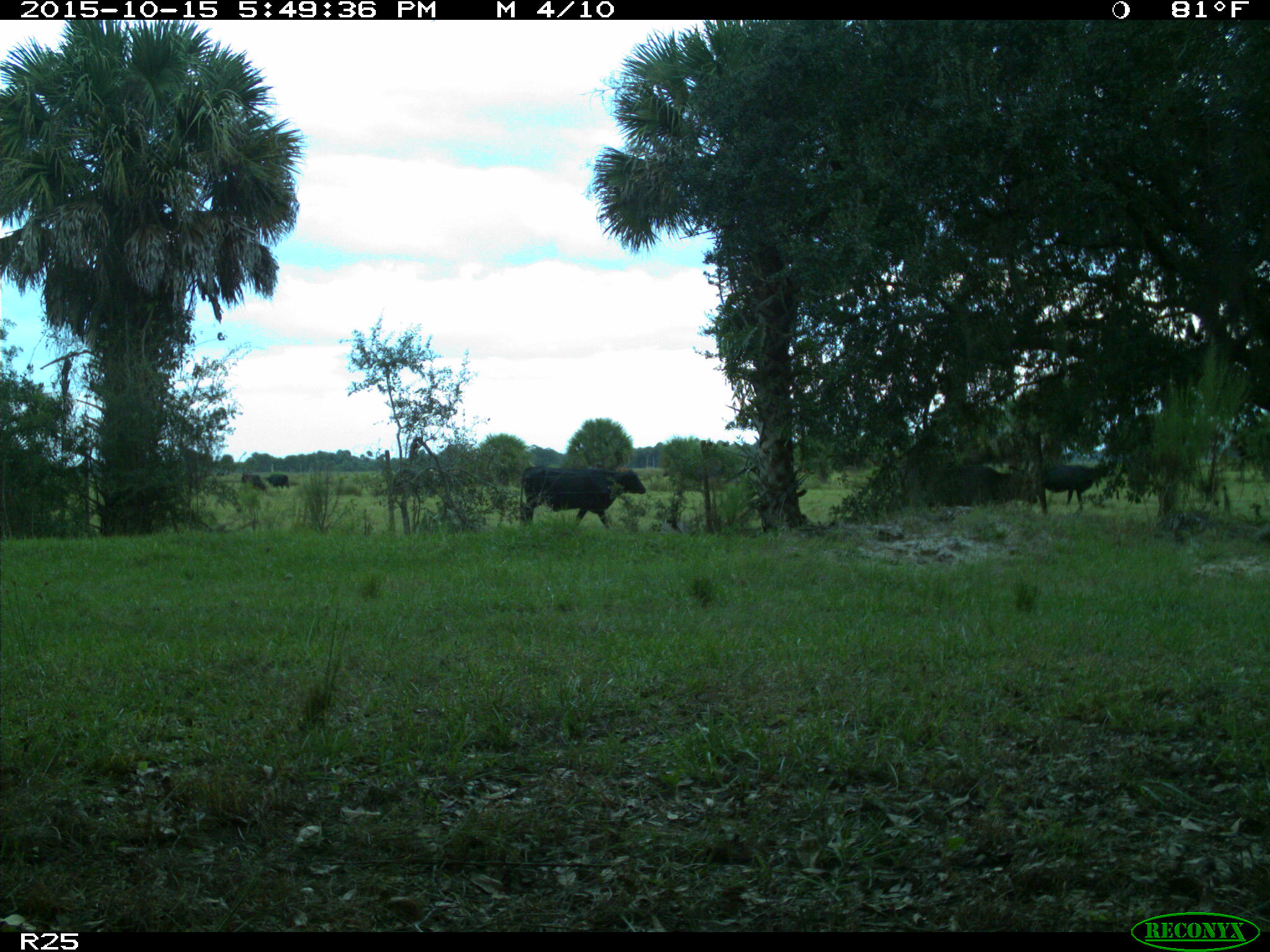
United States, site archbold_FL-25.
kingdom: Animalia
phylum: Chordata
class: Mammalia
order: Artiodactyla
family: Bovidae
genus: Bos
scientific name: Bos taurus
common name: domestic cow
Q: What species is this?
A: Bos taurus (domestic cow).